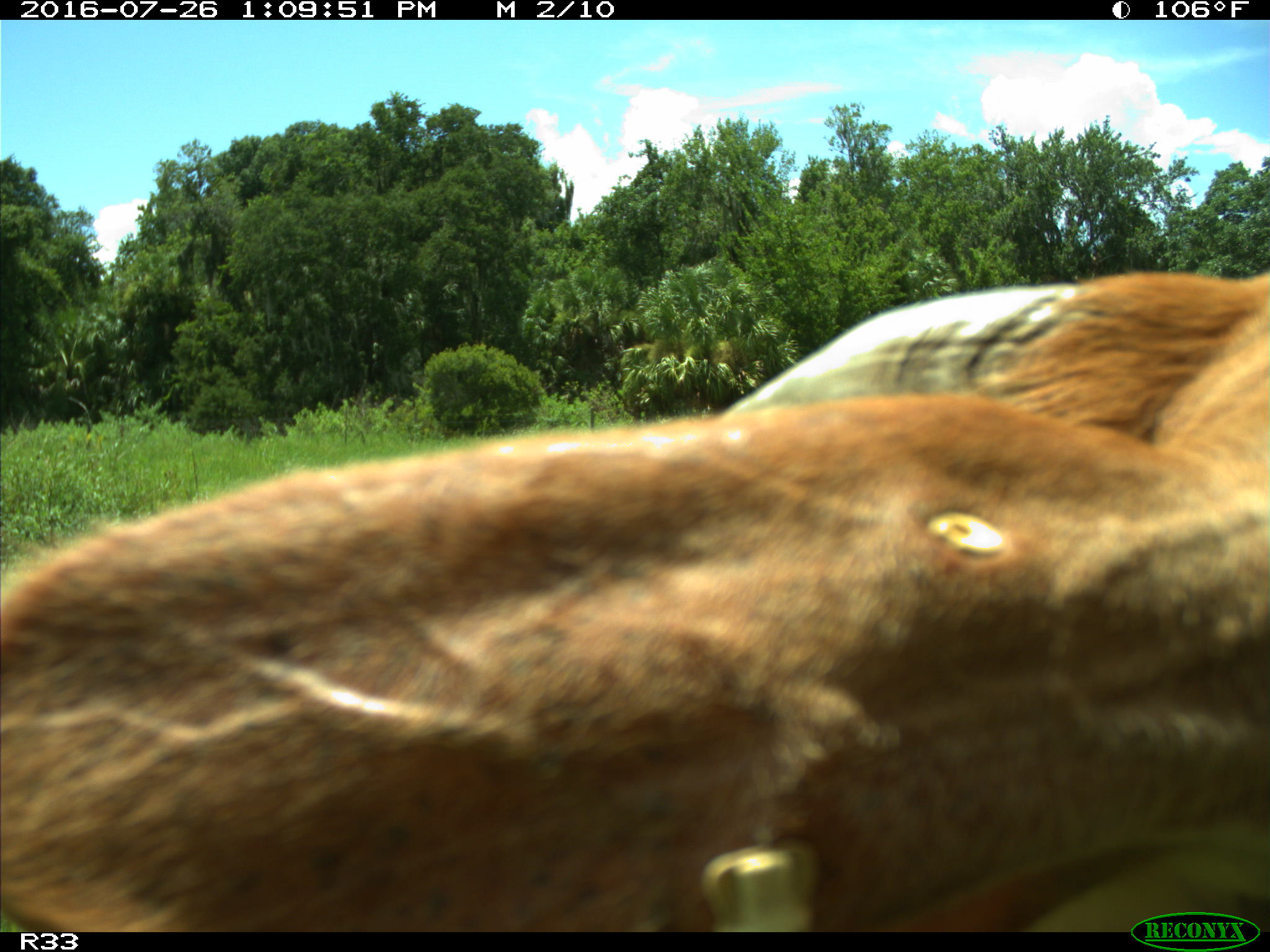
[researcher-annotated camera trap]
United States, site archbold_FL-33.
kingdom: Animalia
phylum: Chordata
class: Mammalia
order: Artiodactyla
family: Bovidae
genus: Bos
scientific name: Bos taurus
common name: domestic cow